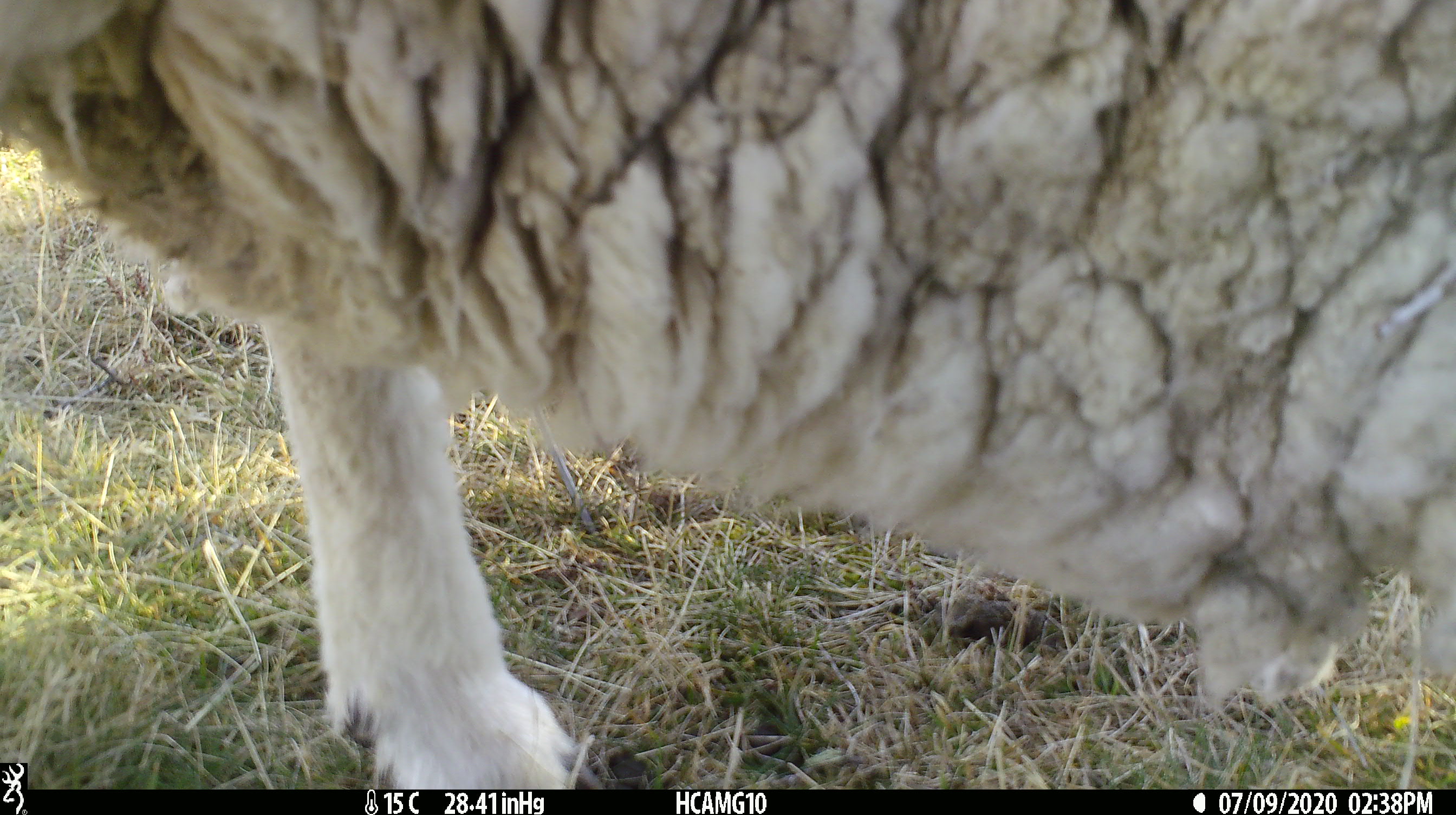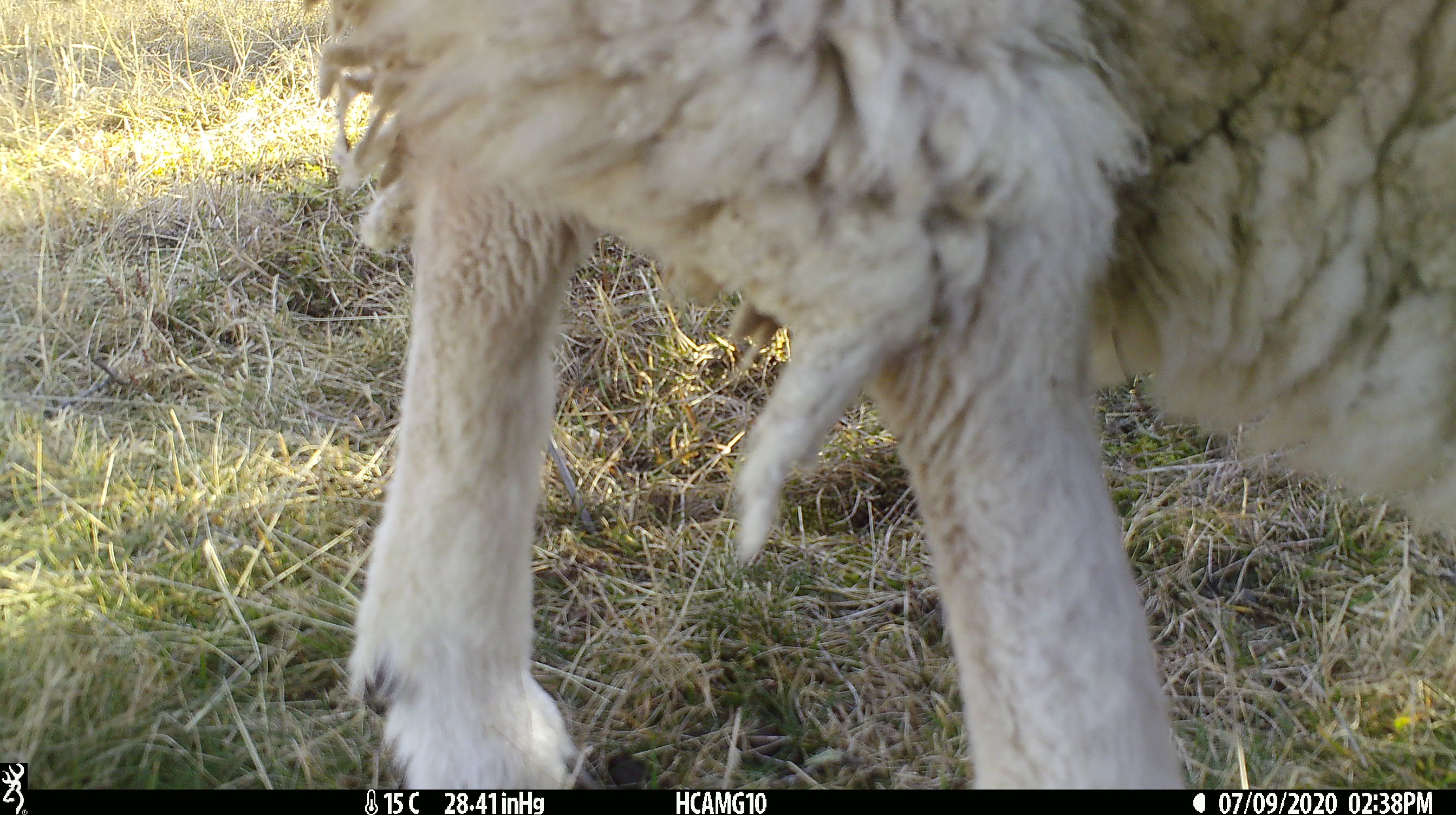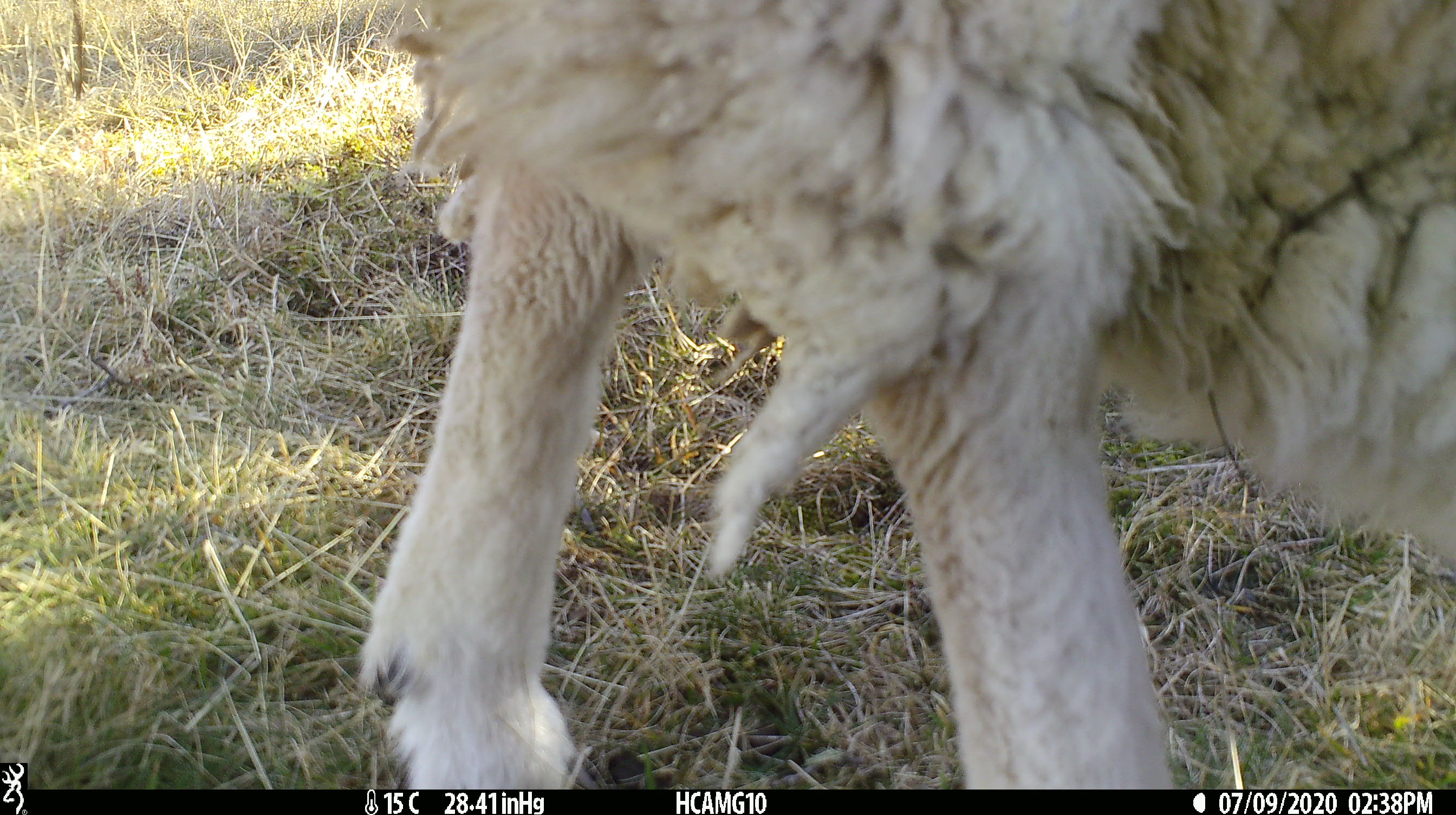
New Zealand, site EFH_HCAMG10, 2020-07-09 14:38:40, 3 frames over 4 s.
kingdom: Animalia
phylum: Chordata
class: Mammalia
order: Artiodactyla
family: Bovidae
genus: Ovis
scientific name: Ovis aries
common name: domestic sheep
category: sheep